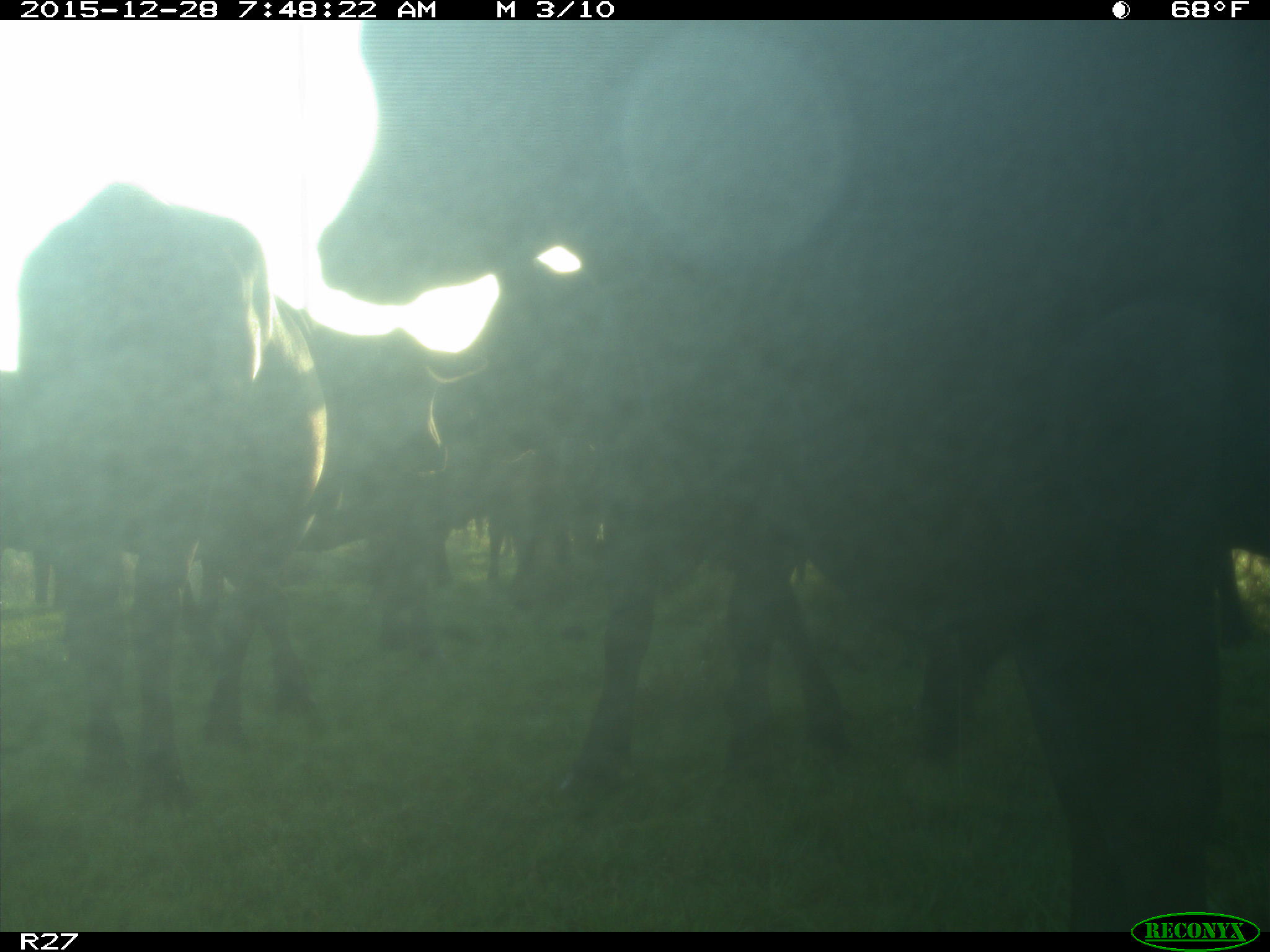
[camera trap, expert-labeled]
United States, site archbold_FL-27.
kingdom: Animalia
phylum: Chordata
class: Mammalia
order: Artiodactyla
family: Bovidae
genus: Bos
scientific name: Bos taurus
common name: domestic cow